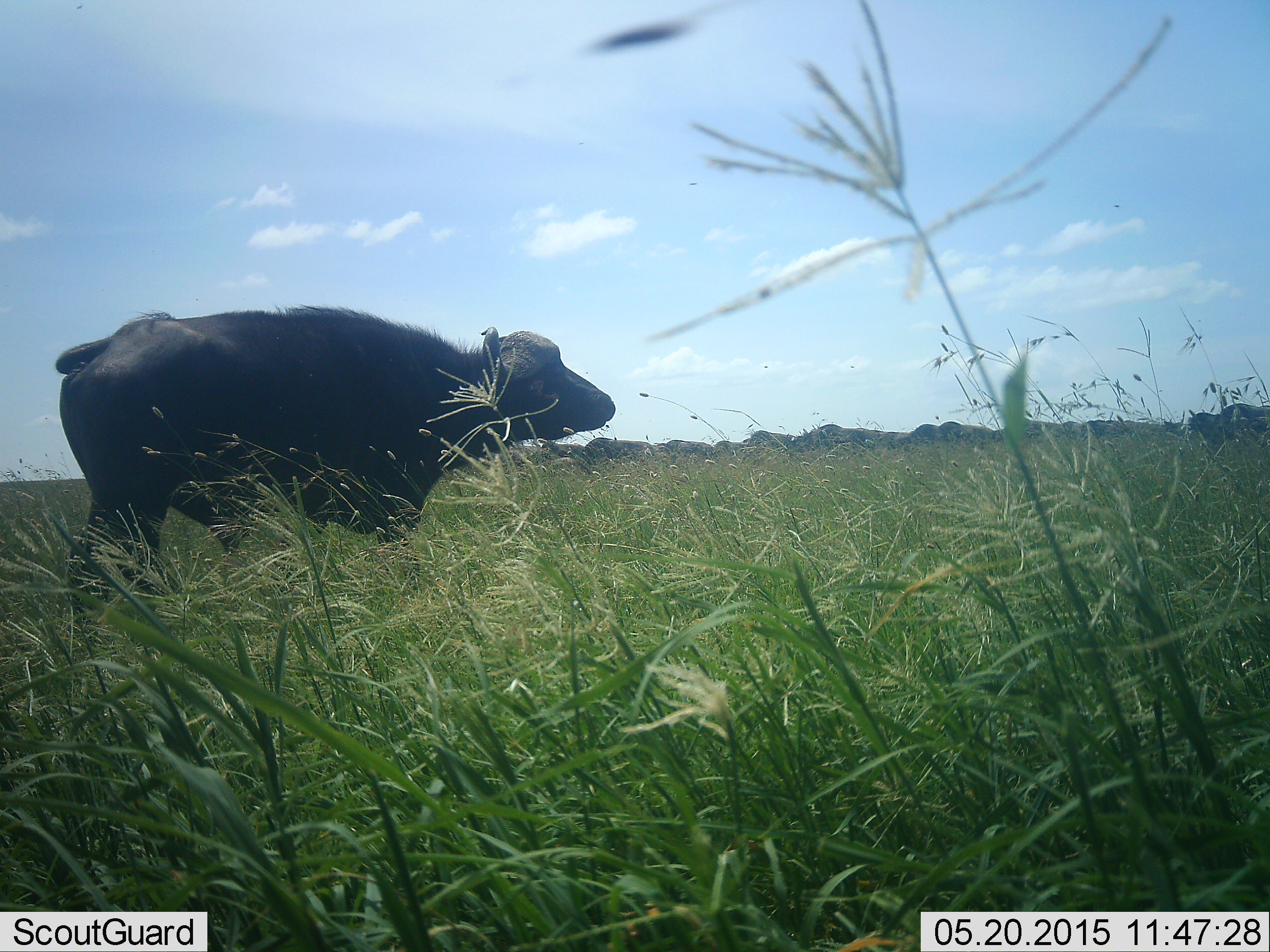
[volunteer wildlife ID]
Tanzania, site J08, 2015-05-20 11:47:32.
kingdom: Animalia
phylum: Chordata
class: Mammalia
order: Artiodactyla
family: Bovidae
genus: Syncerus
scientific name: Syncerus caffer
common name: cape buffalo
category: buffalo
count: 2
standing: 40%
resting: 0%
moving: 50%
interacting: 0%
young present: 0%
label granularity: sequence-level